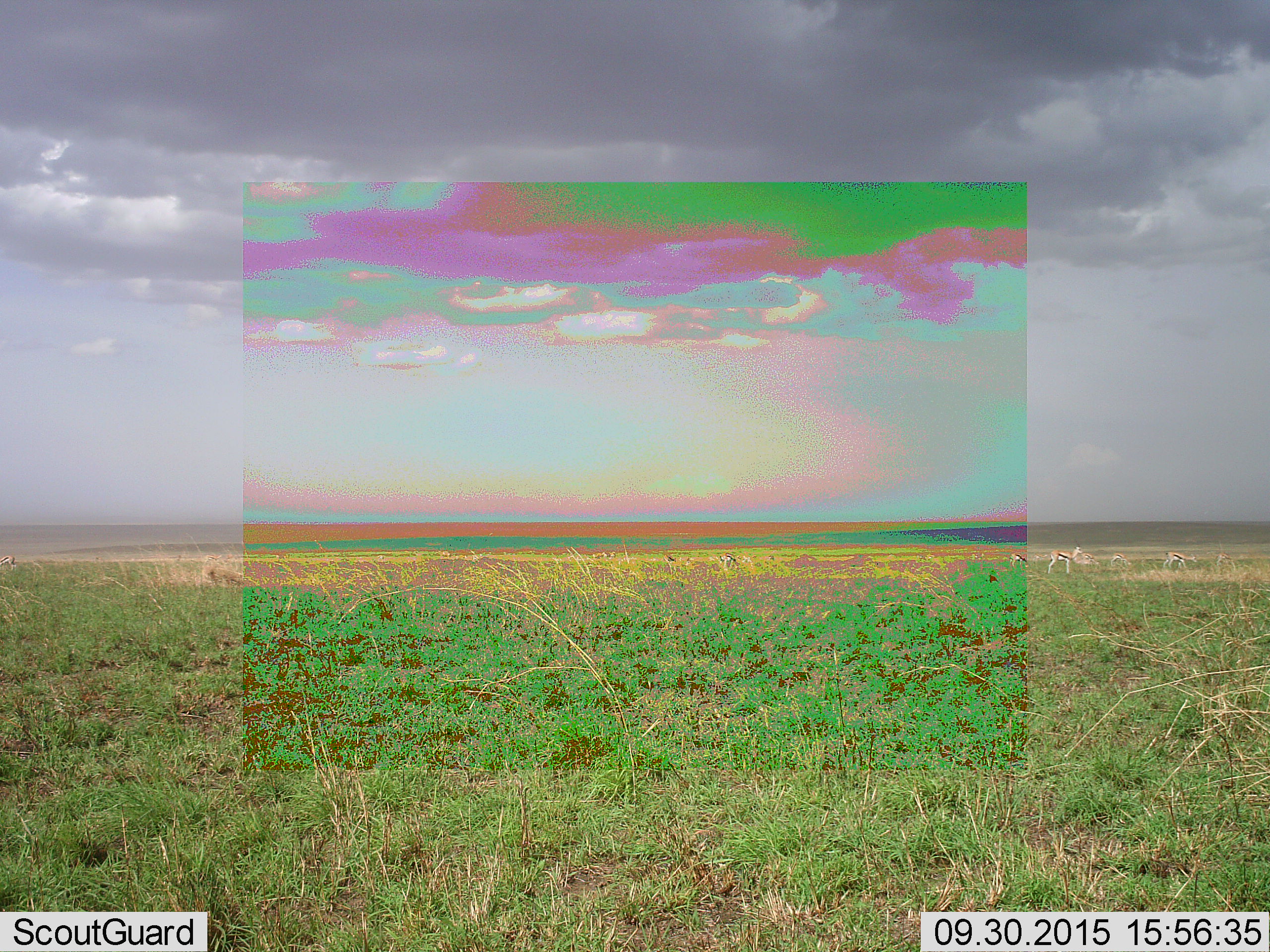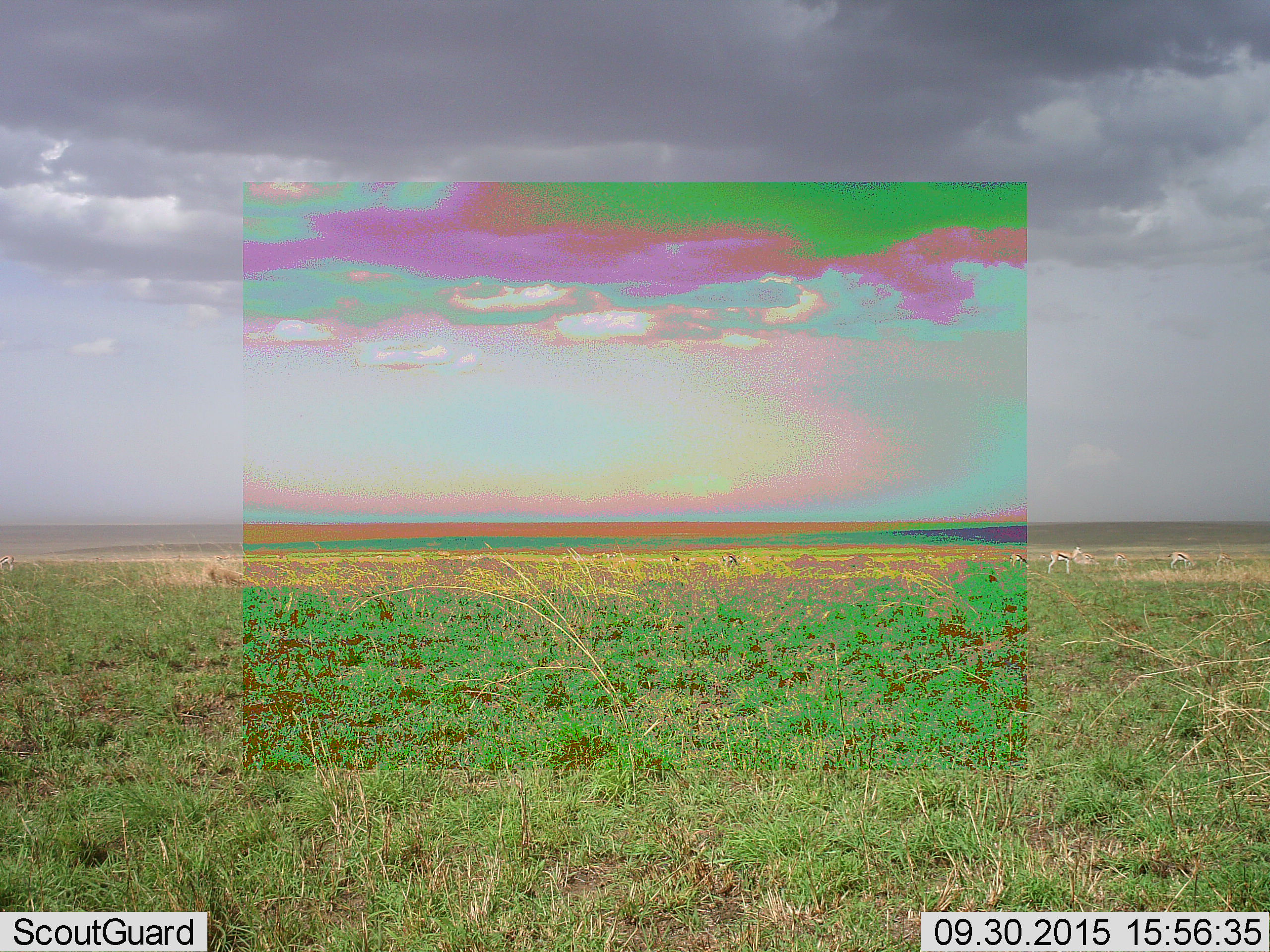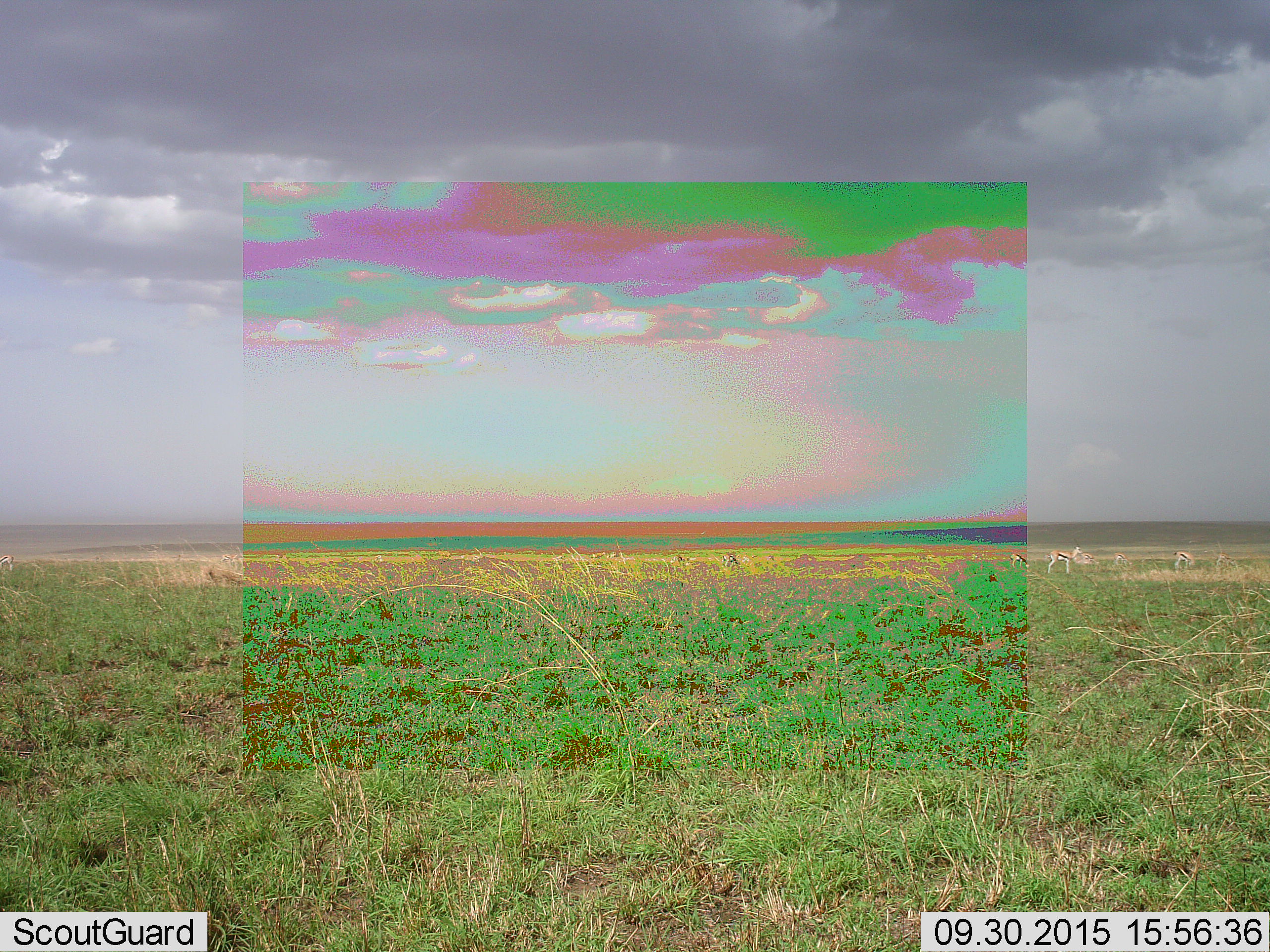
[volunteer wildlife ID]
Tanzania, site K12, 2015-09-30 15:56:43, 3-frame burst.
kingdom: Animalia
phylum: Chordata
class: Mammalia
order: Artiodactyla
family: Bovidae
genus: Eudorcas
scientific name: Eudorcas thomsonii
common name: thomson's gazelle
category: gazellethomsons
Gazellethomsons (thomson's gazelle) (Eudorcas thomsonii), count 9. Behavior (volunteer vote fractions): standing 57%, resting 0%, moving 43%, interacting 0%. Young present (vote fraction): 14%. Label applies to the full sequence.